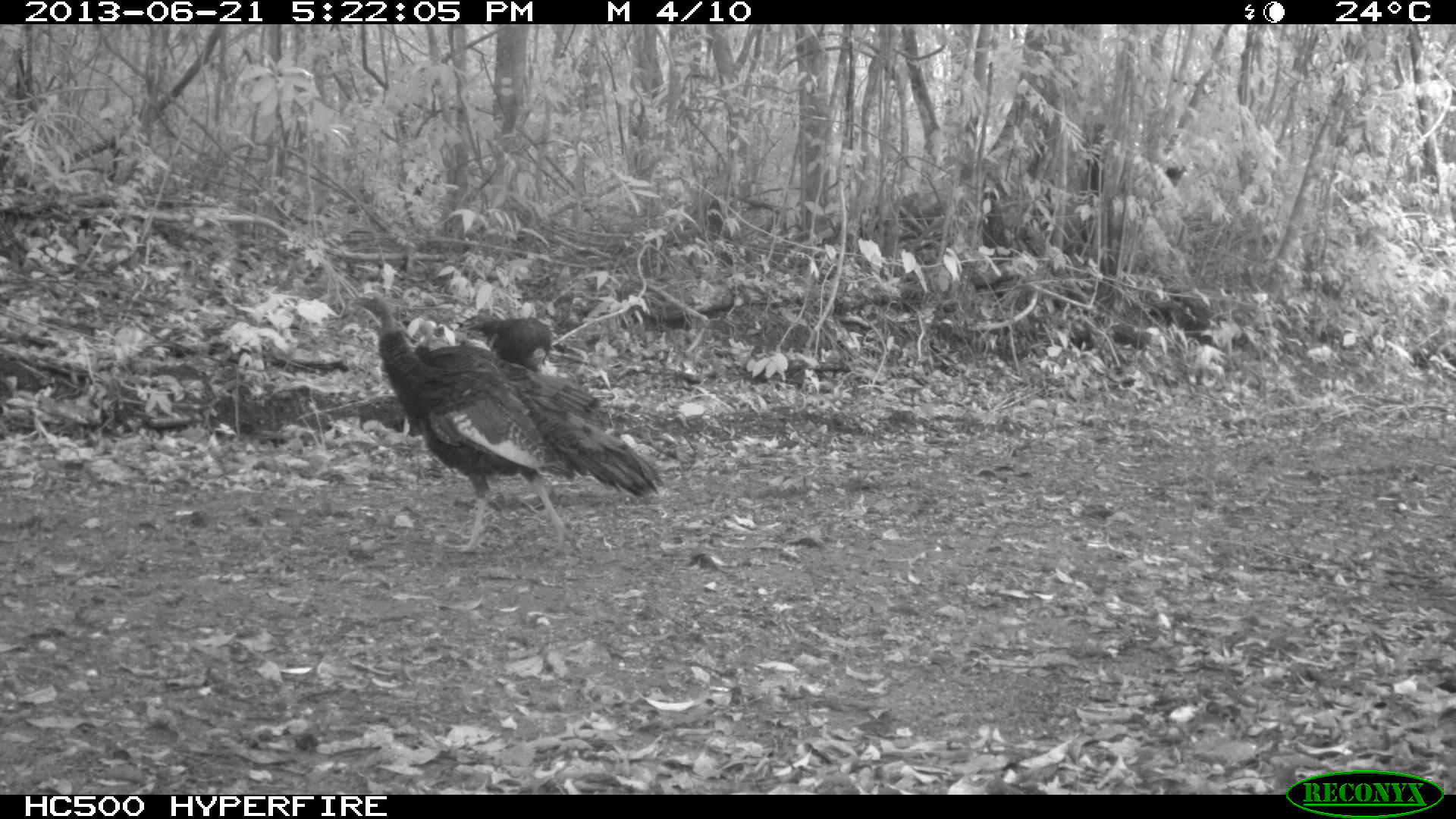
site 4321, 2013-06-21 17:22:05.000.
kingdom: Animalia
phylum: Chordata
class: Aves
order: Galliformes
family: Phasianidae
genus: Meleagris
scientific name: Meleagris ocellata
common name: ocellated turkey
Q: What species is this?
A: Meleagris ocellata (ocellated turkey).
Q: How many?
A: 3.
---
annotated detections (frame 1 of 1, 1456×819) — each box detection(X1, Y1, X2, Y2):
meleagris ocellata: detection(346, 287, 665, 557); detection(412, 316, 616, 421); detection(464, 312, 556, 370)